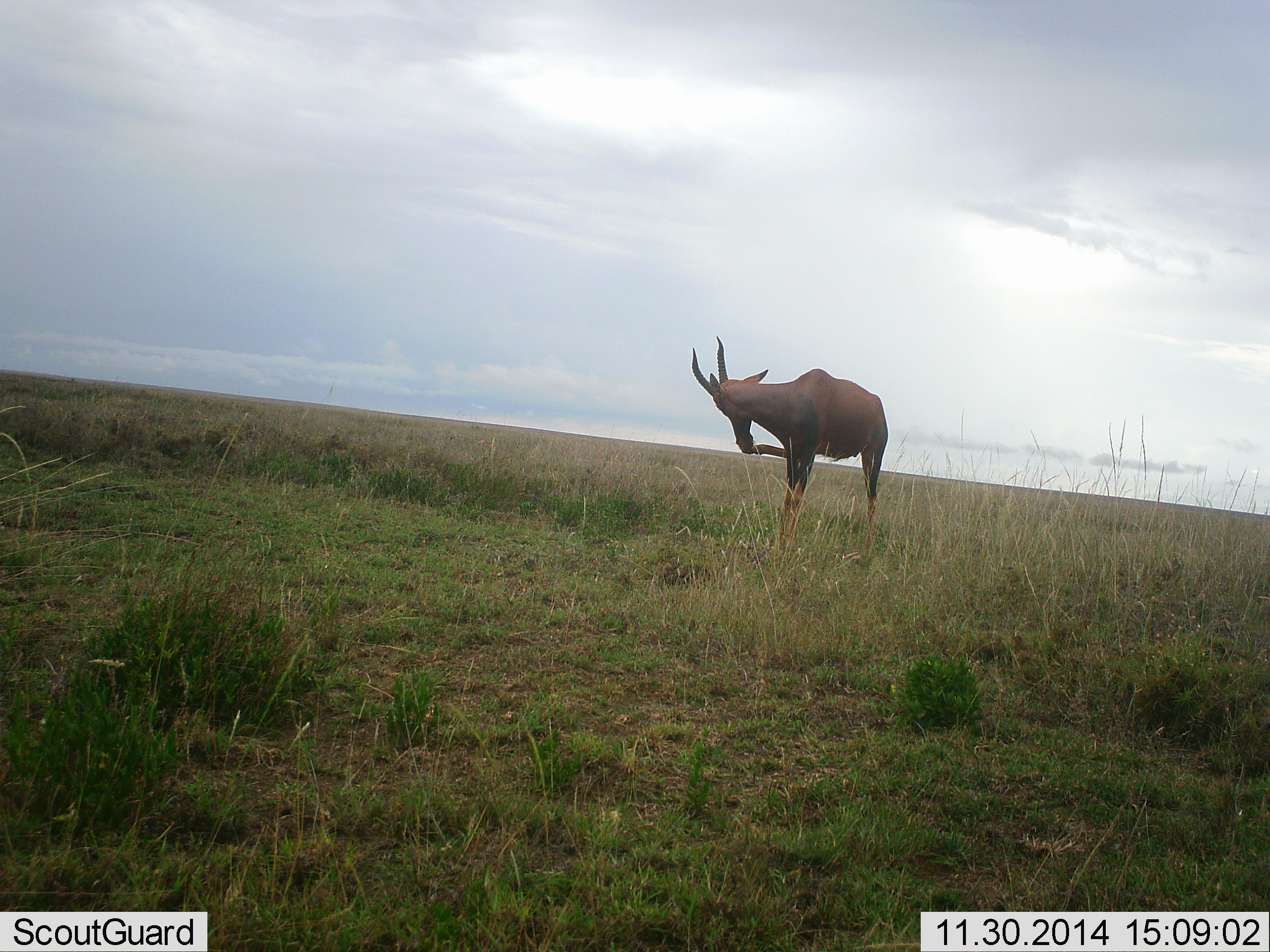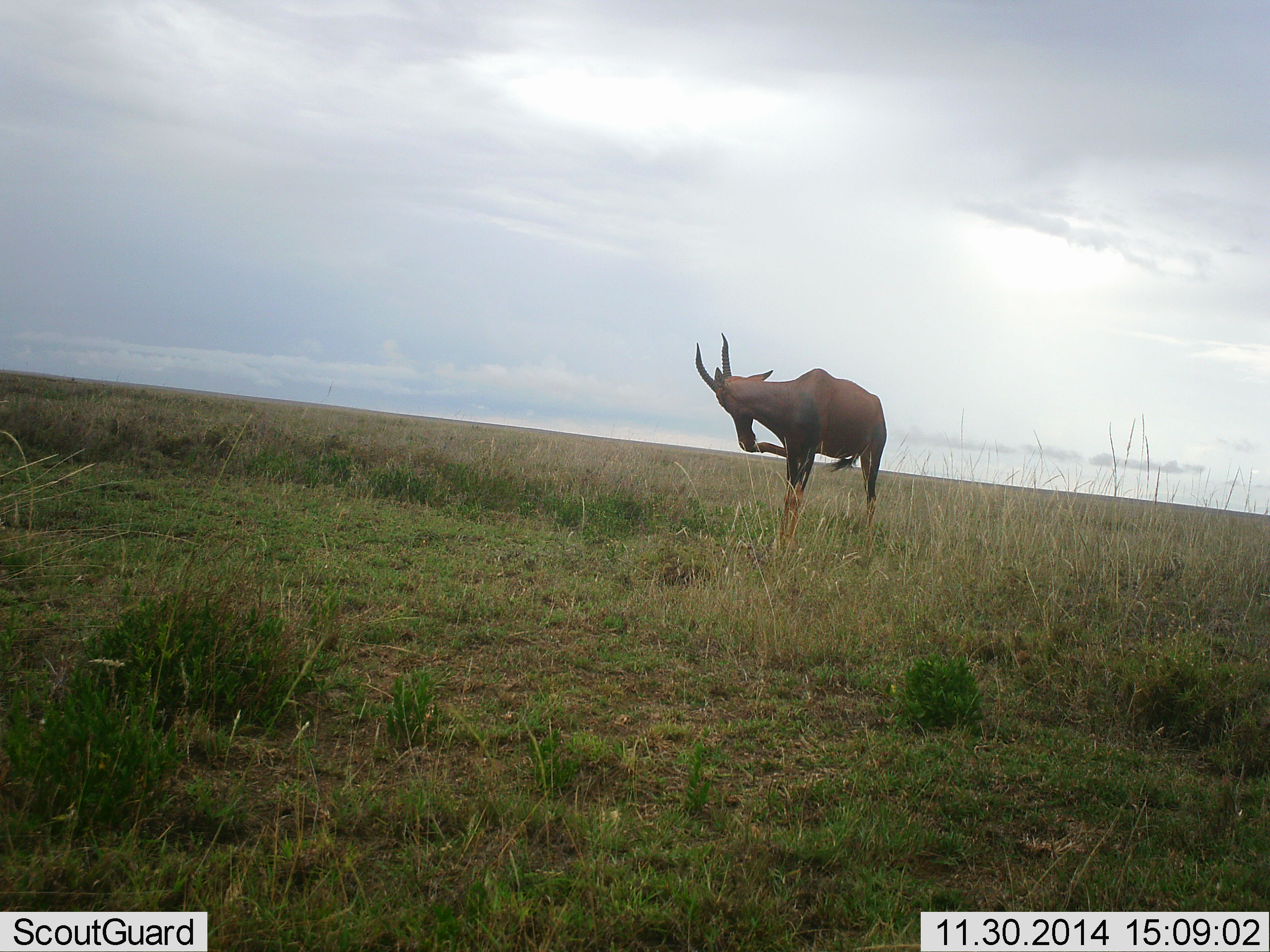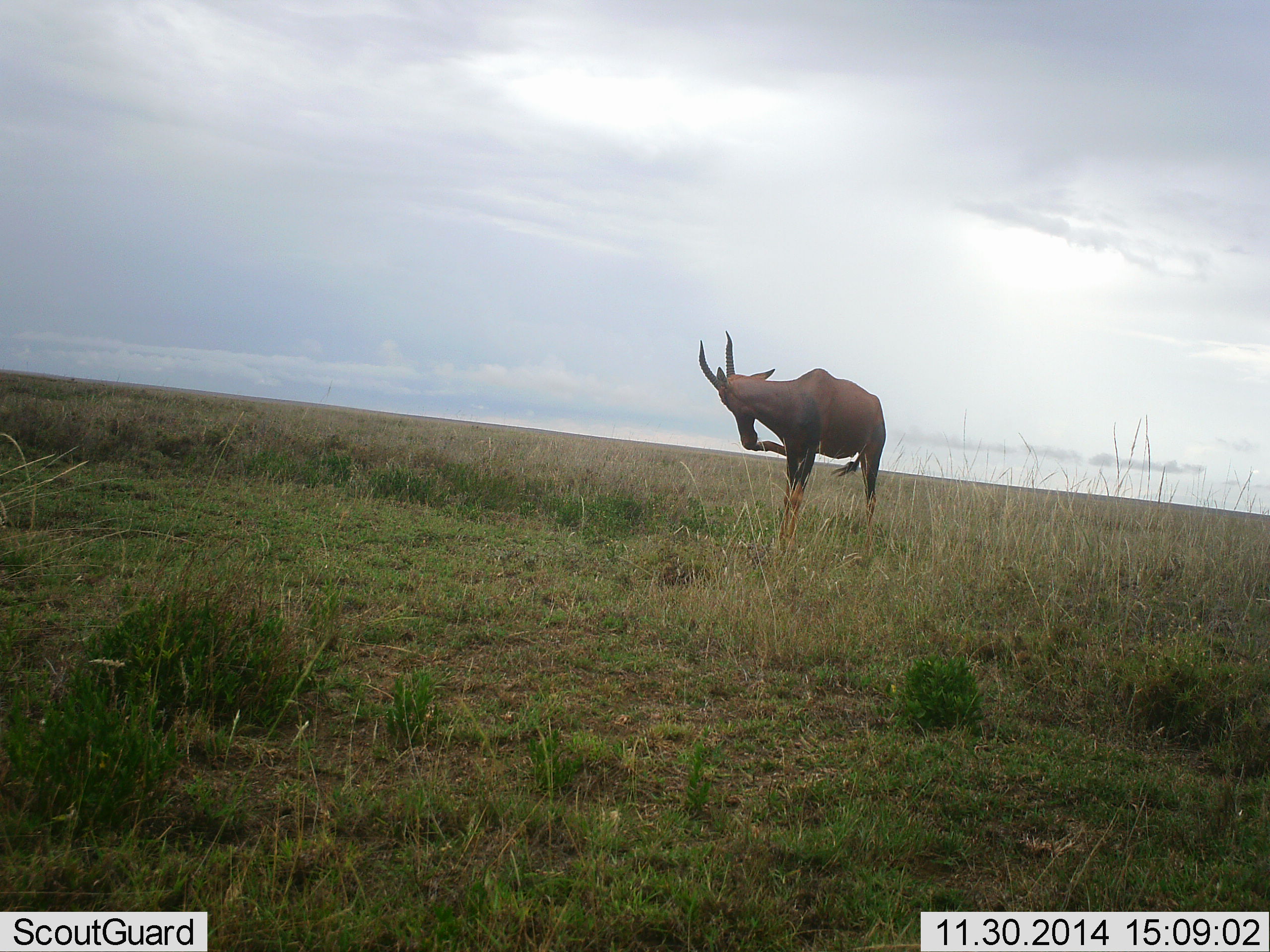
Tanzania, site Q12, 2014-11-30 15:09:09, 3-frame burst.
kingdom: Animalia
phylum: Chordata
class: Mammalia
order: Artiodactyla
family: Bovidae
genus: Damaliscus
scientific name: Damaliscus lunatus jimela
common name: topi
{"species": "topi (Damaliscus lunatus jimela)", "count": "1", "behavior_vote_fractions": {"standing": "100%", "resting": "0%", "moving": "10%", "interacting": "0%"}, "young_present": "0%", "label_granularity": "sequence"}